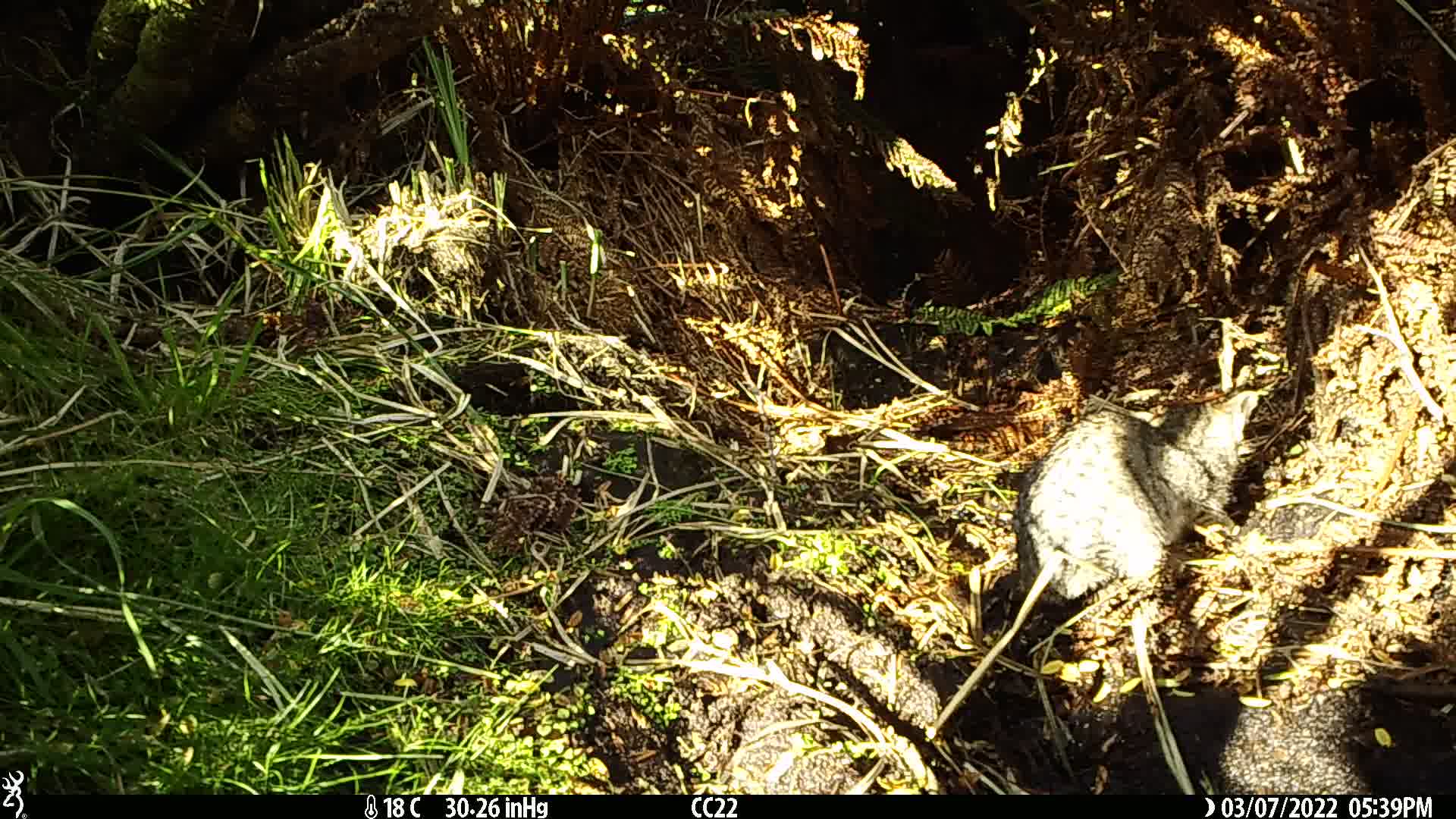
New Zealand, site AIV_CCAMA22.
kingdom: Animalia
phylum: Chordata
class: Mammalia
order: Carnivora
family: Felidae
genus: Felis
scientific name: Felis catus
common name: domestic cat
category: cat